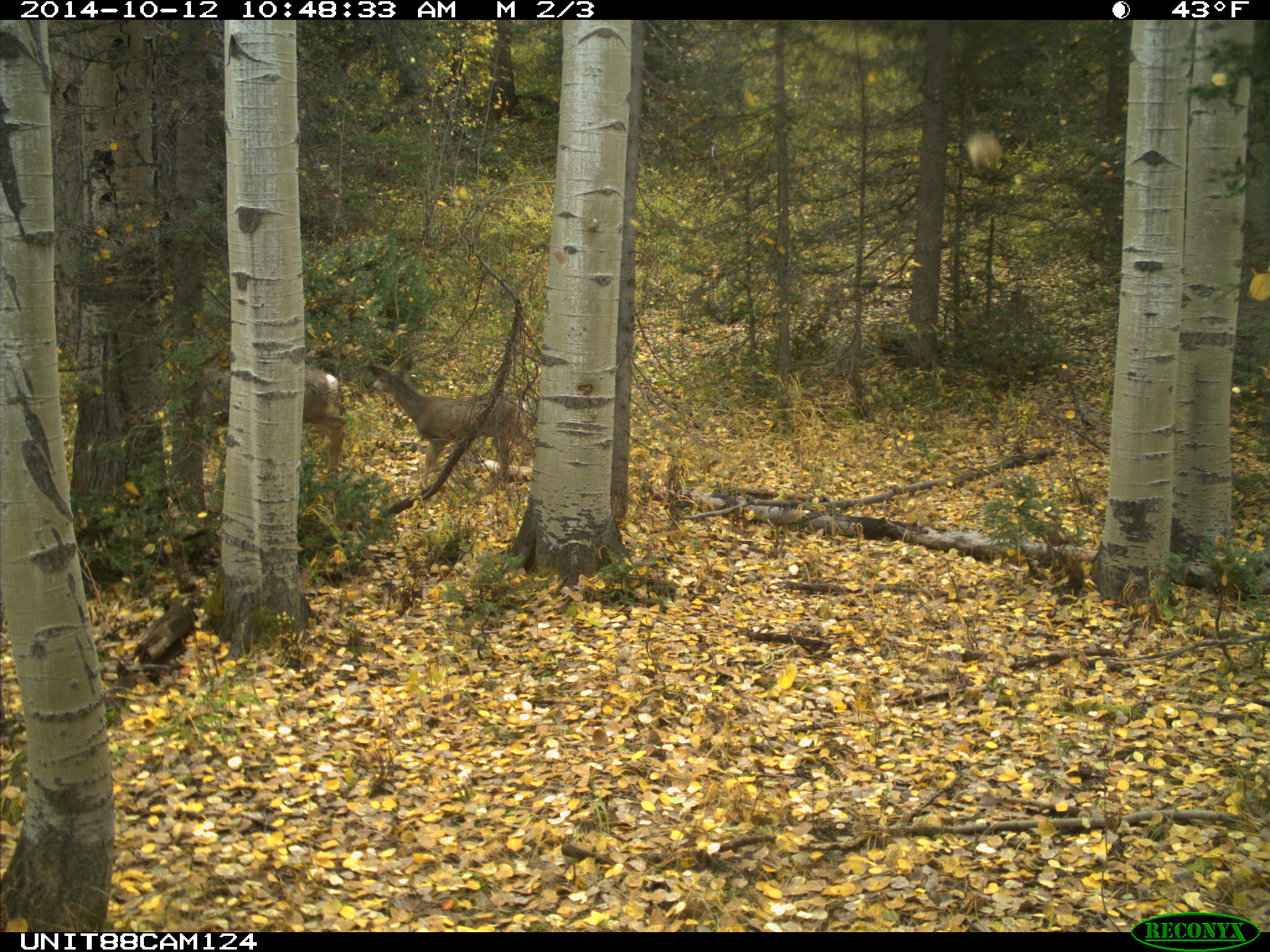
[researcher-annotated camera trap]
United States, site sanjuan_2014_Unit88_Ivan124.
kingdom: Animalia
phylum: Chordata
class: Mammalia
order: Artiodactyla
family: Cervidae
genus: Odocoileus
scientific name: Odocoileus hemionus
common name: mule deer